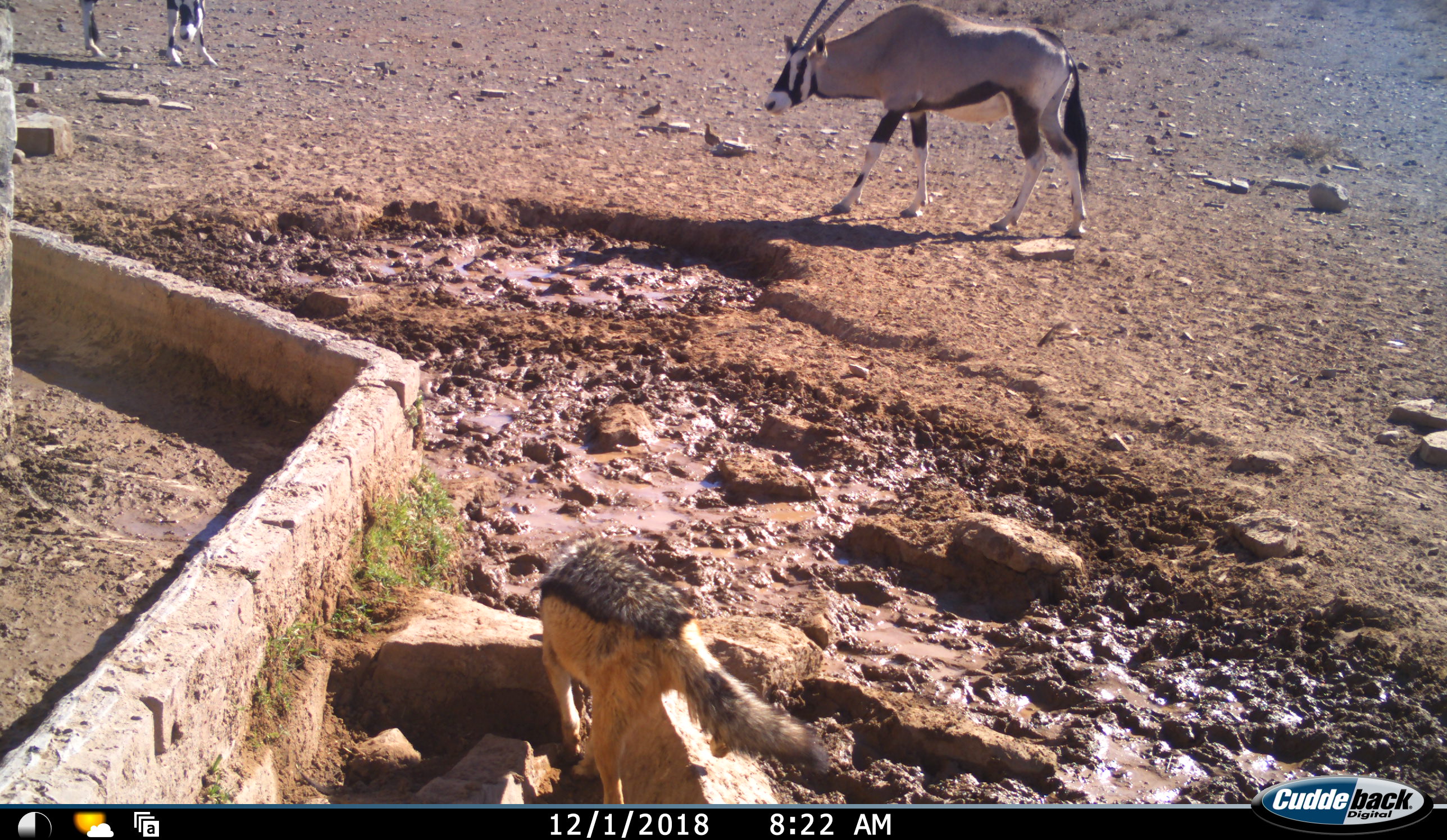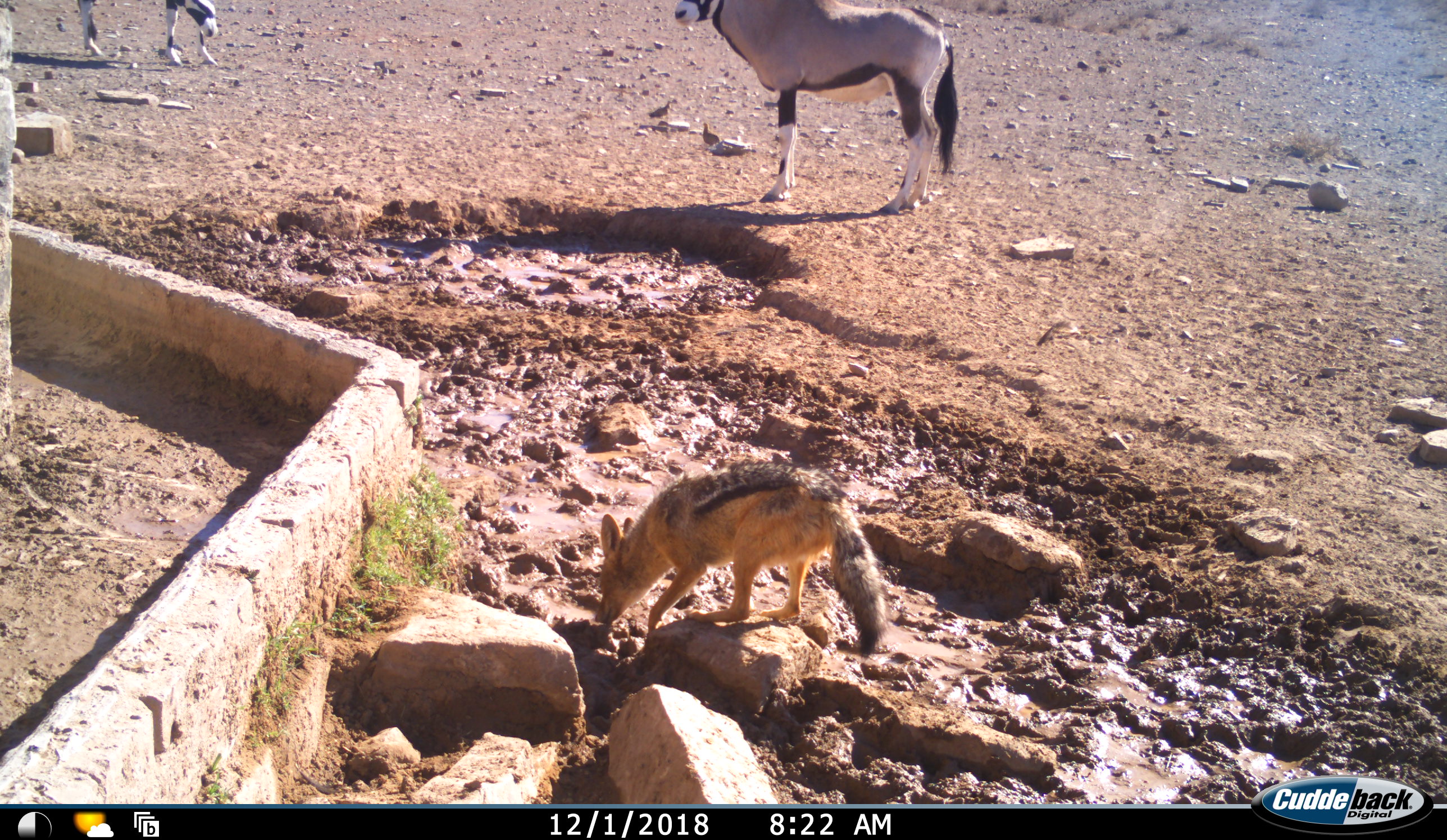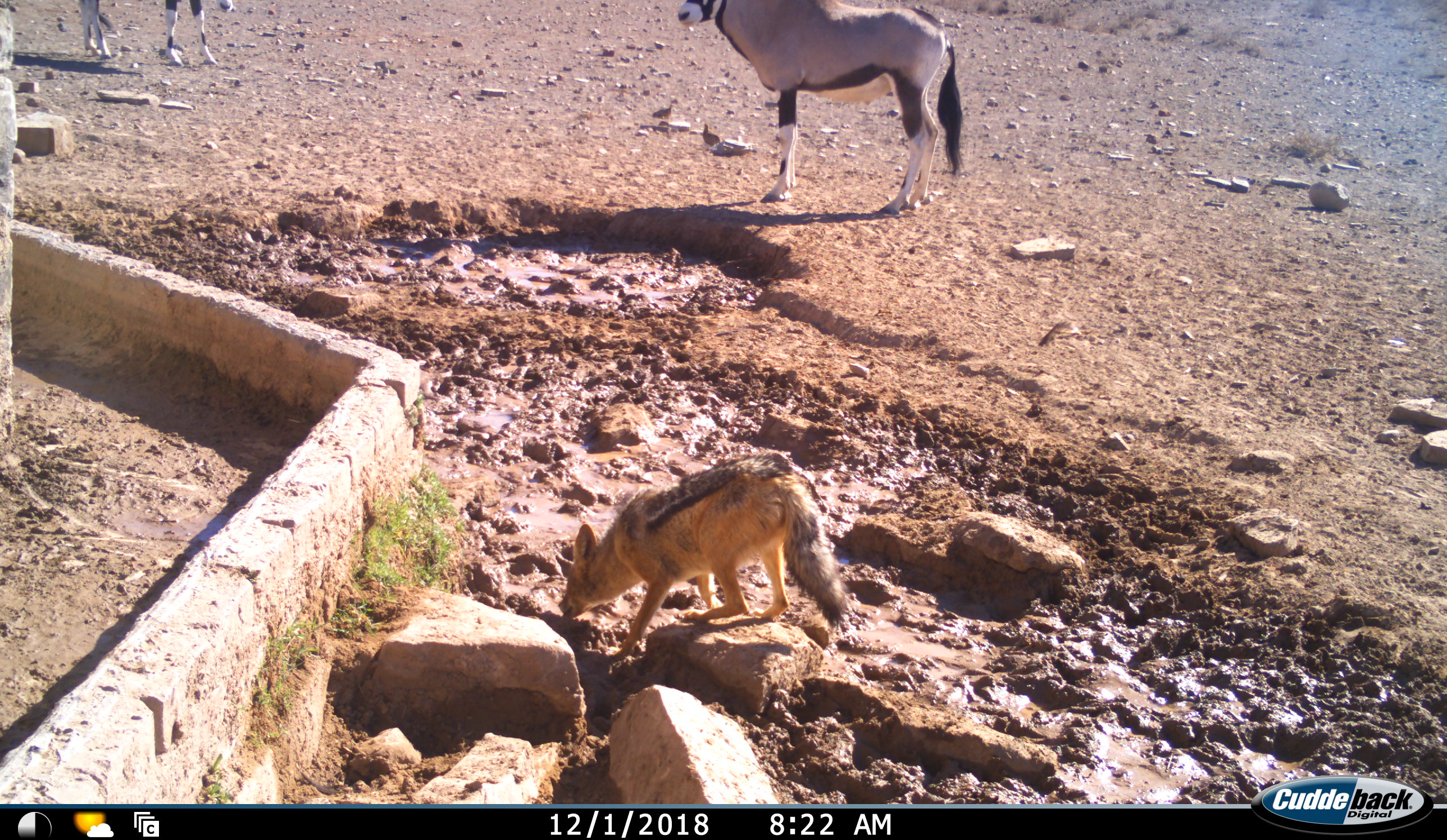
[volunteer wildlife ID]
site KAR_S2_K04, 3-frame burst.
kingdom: Animalia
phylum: Chordata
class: Mammalia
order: Artiodactyla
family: Bovidae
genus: Oryx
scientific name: Oryx gazella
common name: gemsbok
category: oryx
Oryx (gemsbok) (Oryx gazella), count 2. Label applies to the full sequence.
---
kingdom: Animalia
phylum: Chordata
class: Mammalia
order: Carnivora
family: Canidae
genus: Lupulella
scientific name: Lupulella mesomelas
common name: black-backed jackal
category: jackalblackbacked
Jackalblackbacked (black-backed jackal) (Lupulella mesomelas), count 1. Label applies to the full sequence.